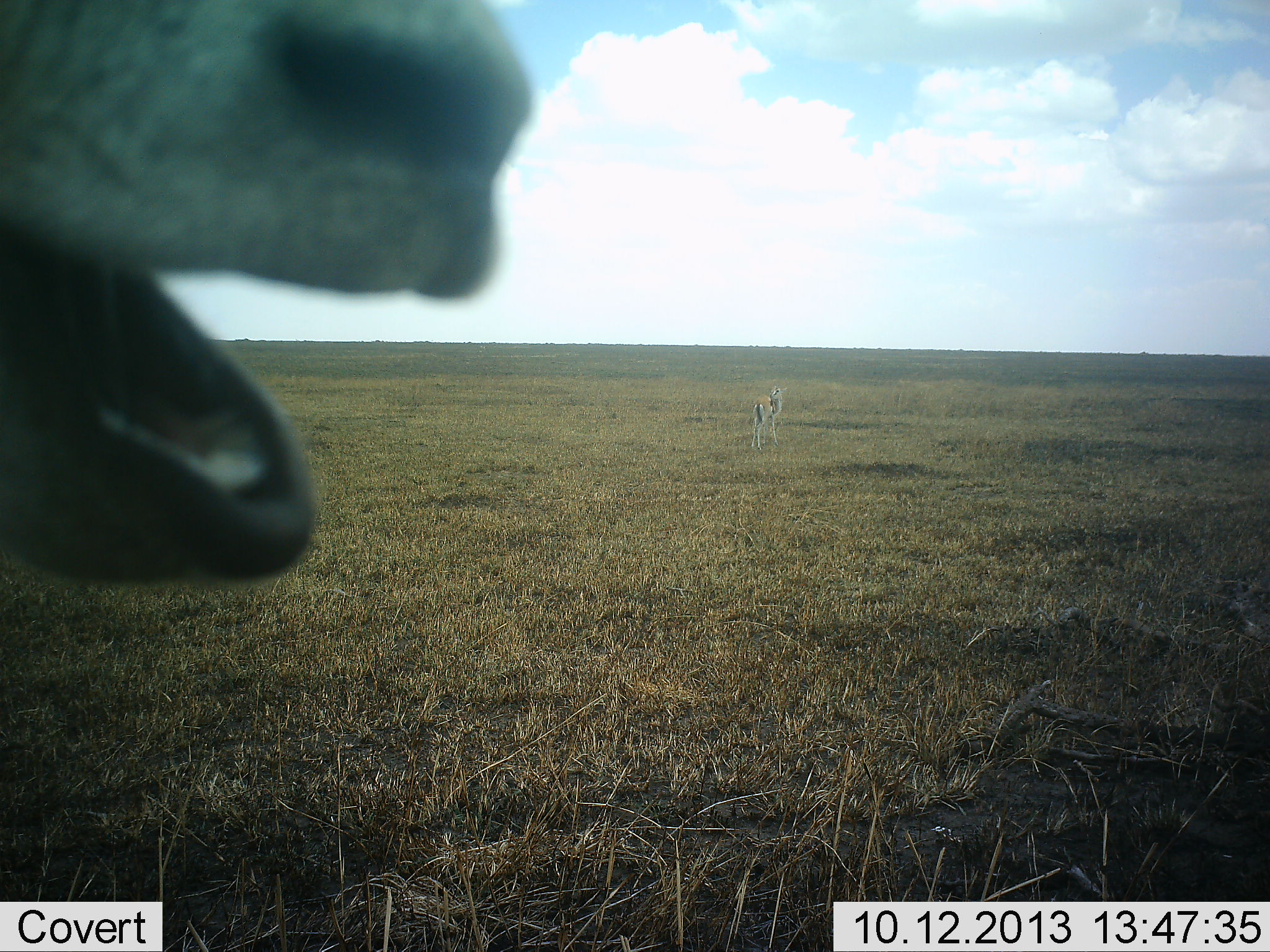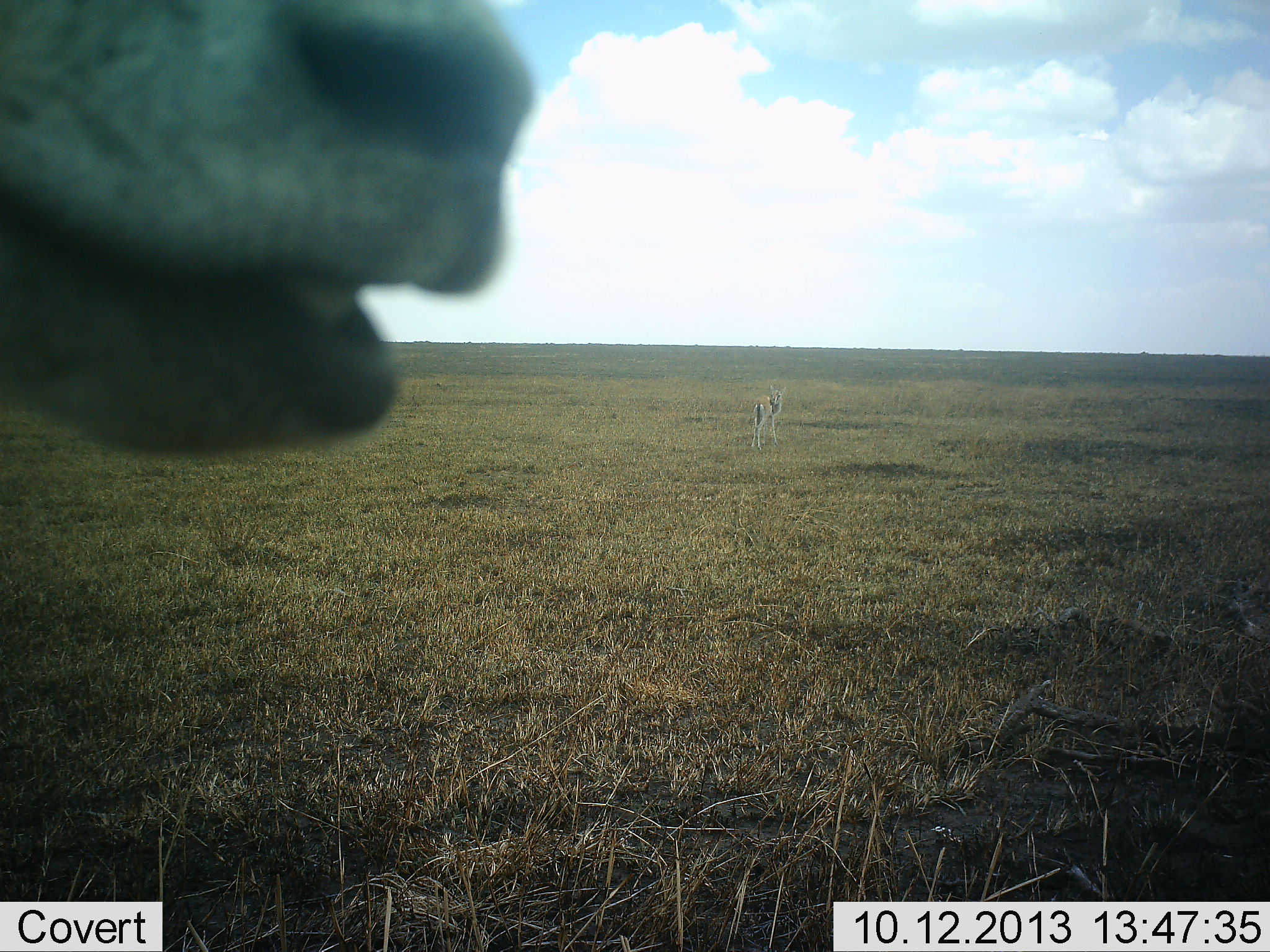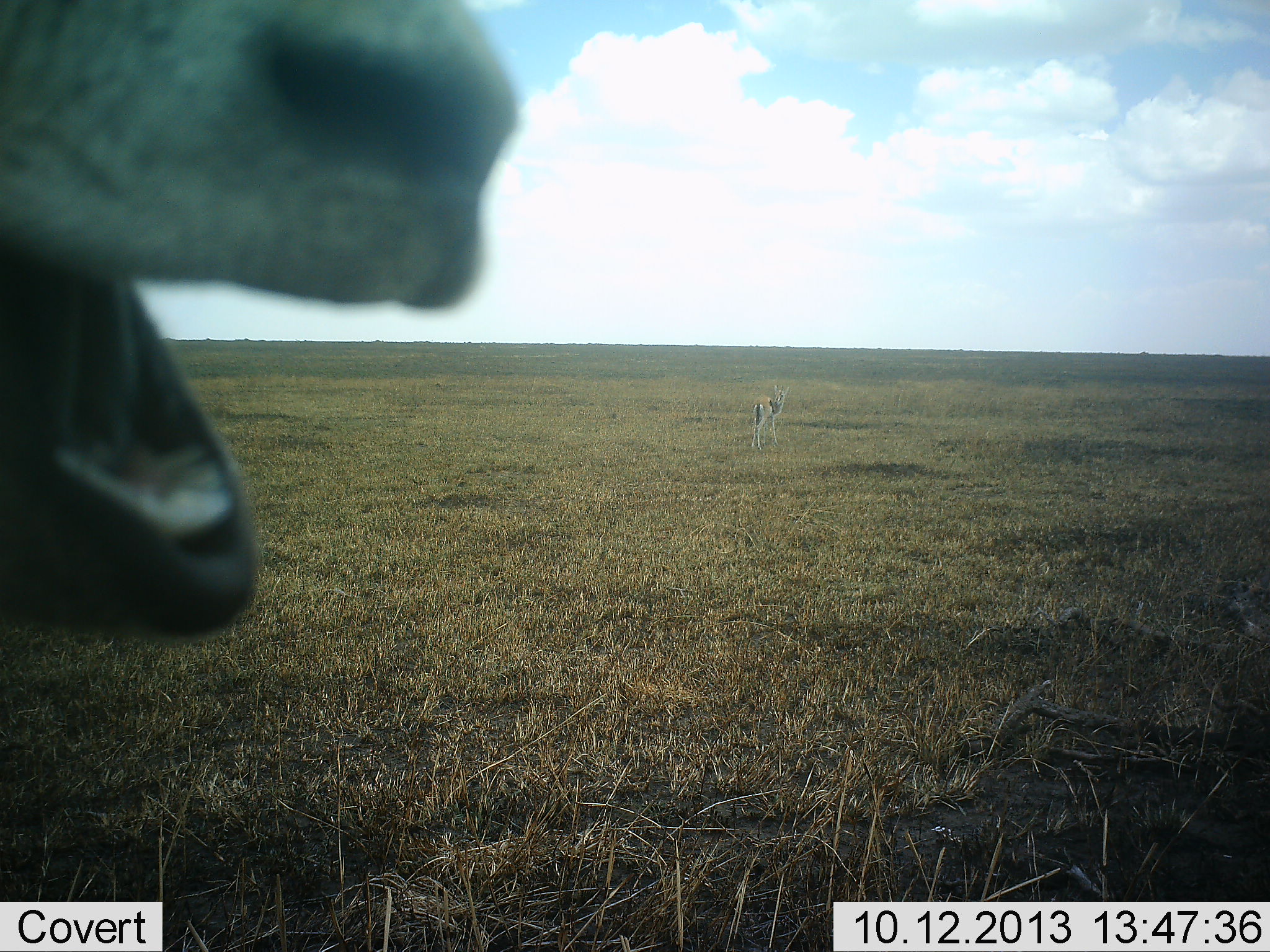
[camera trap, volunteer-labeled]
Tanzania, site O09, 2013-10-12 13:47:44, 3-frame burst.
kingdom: Animalia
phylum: Chordata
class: Mammalia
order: Artiodactyla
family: Bovidae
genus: Eudorcas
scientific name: Eudorcas thomsonii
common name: thomson's gazelle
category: gazellethomsons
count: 2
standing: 75%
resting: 10%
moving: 0%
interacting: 0%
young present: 5%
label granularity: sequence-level